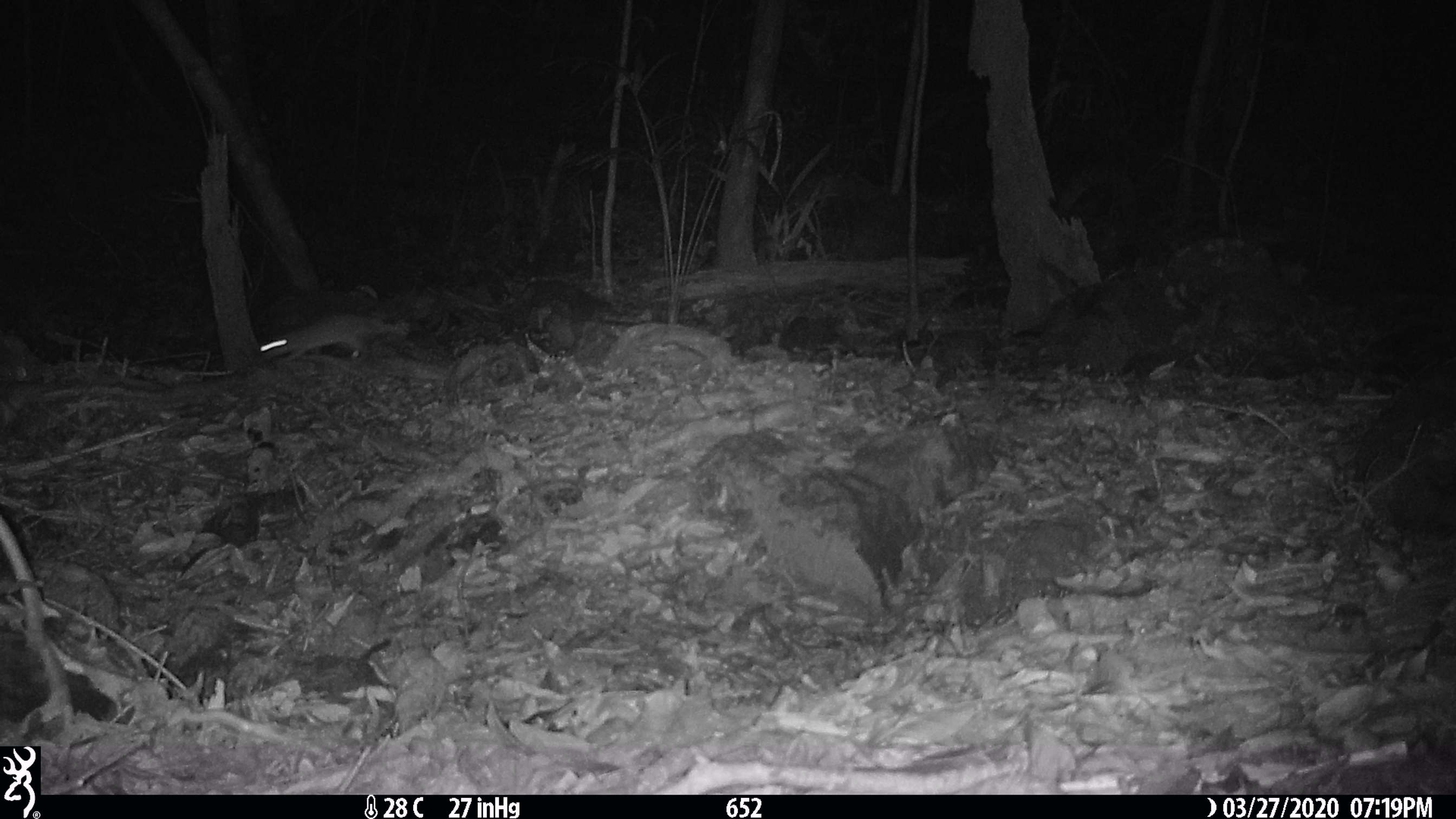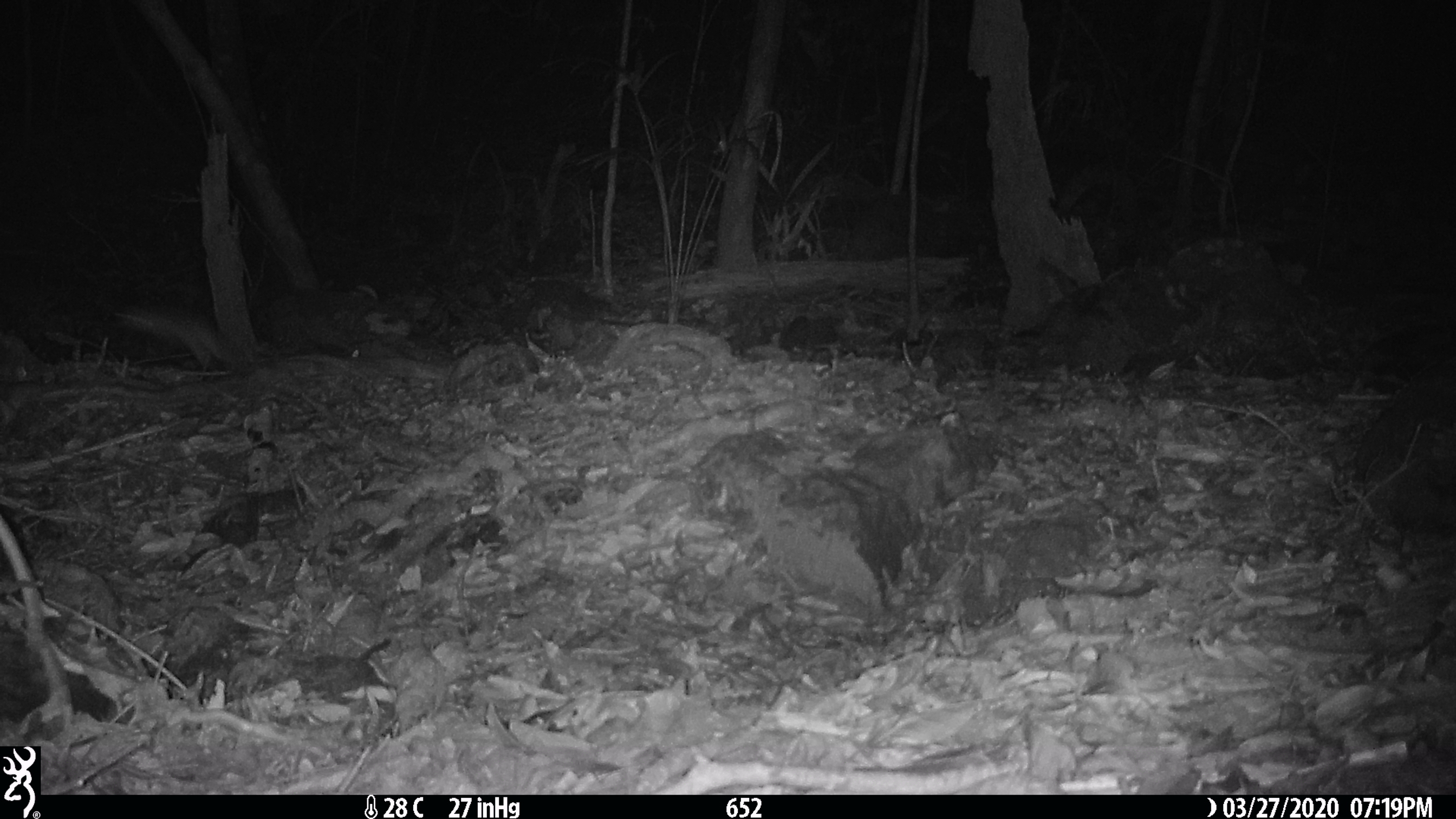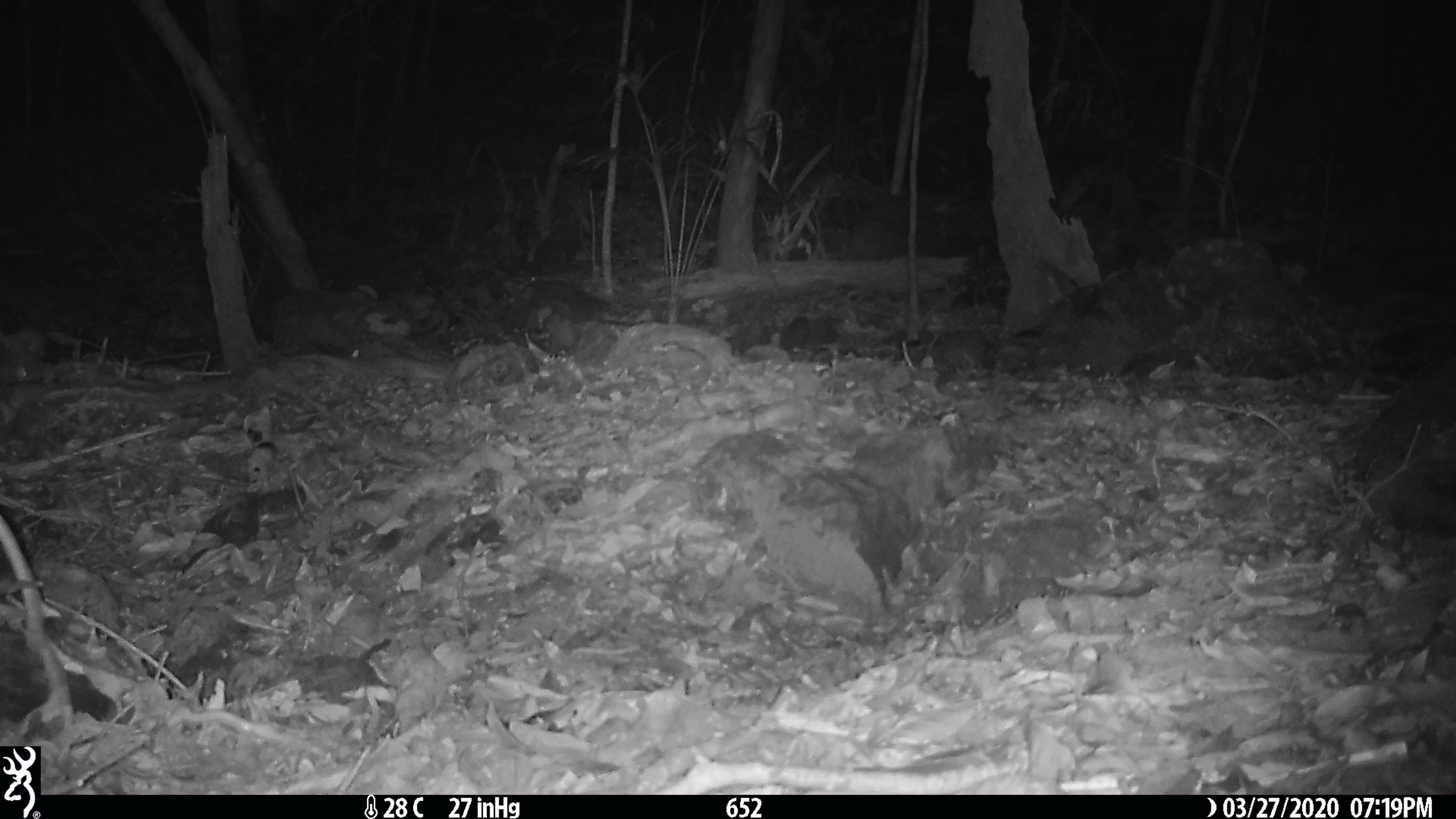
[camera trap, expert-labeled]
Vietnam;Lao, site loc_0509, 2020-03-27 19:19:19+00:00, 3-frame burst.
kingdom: Animalia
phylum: Chordata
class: Mammalia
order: Rodentia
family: Muridae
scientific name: Muridae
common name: old-world mice and rats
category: unidentified murid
Unidentified murid (old-world mice and rats) (Muridae). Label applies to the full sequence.